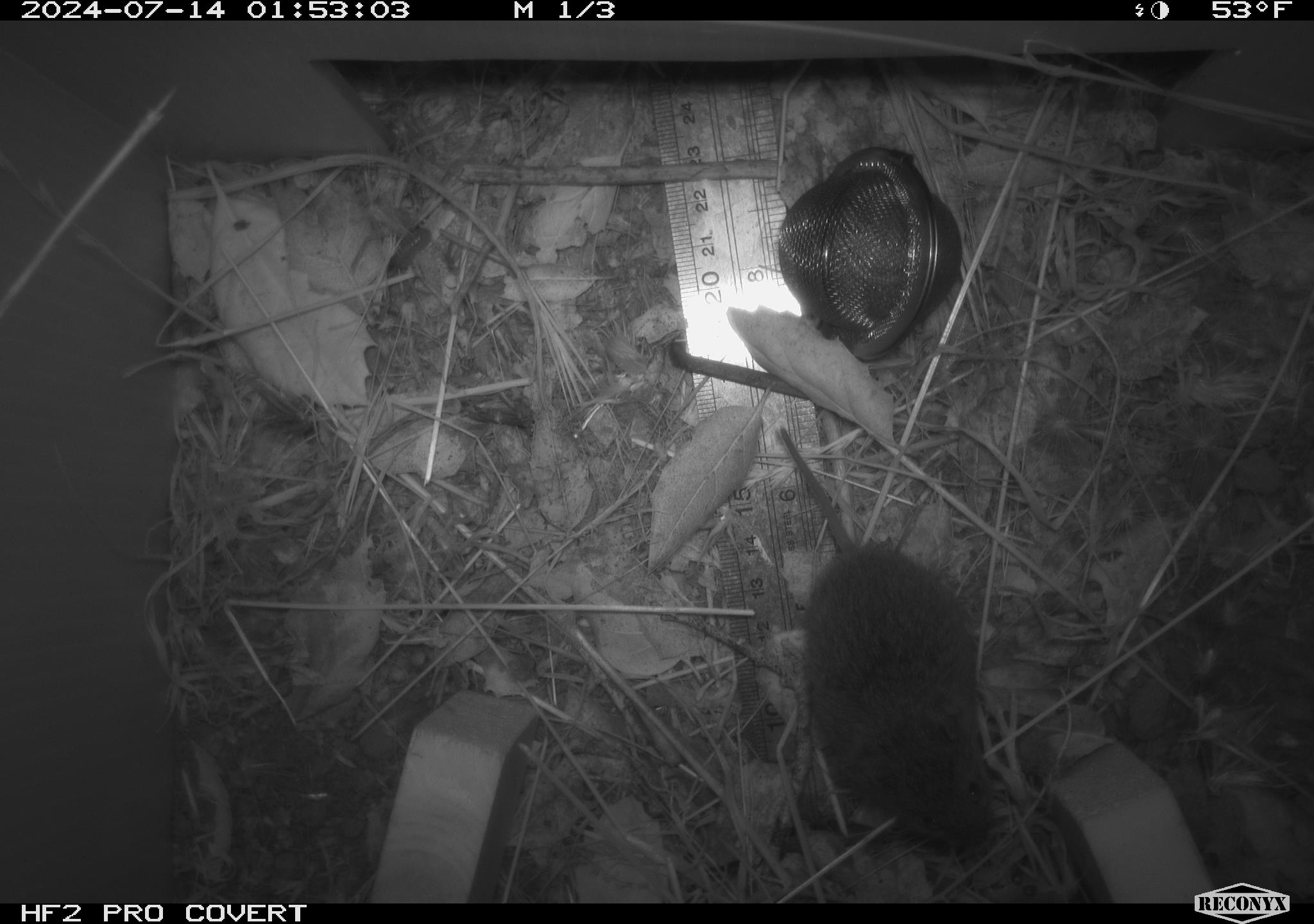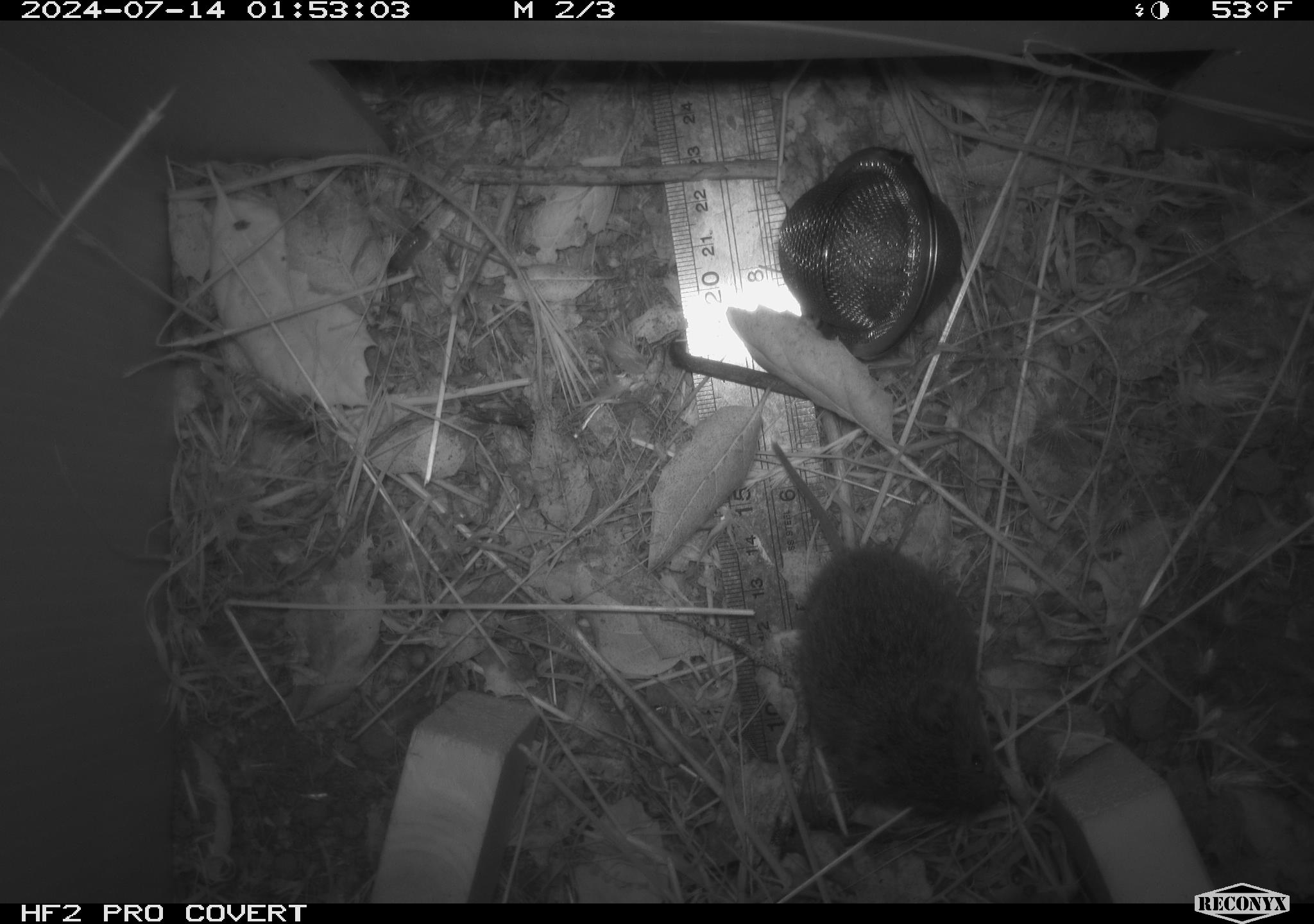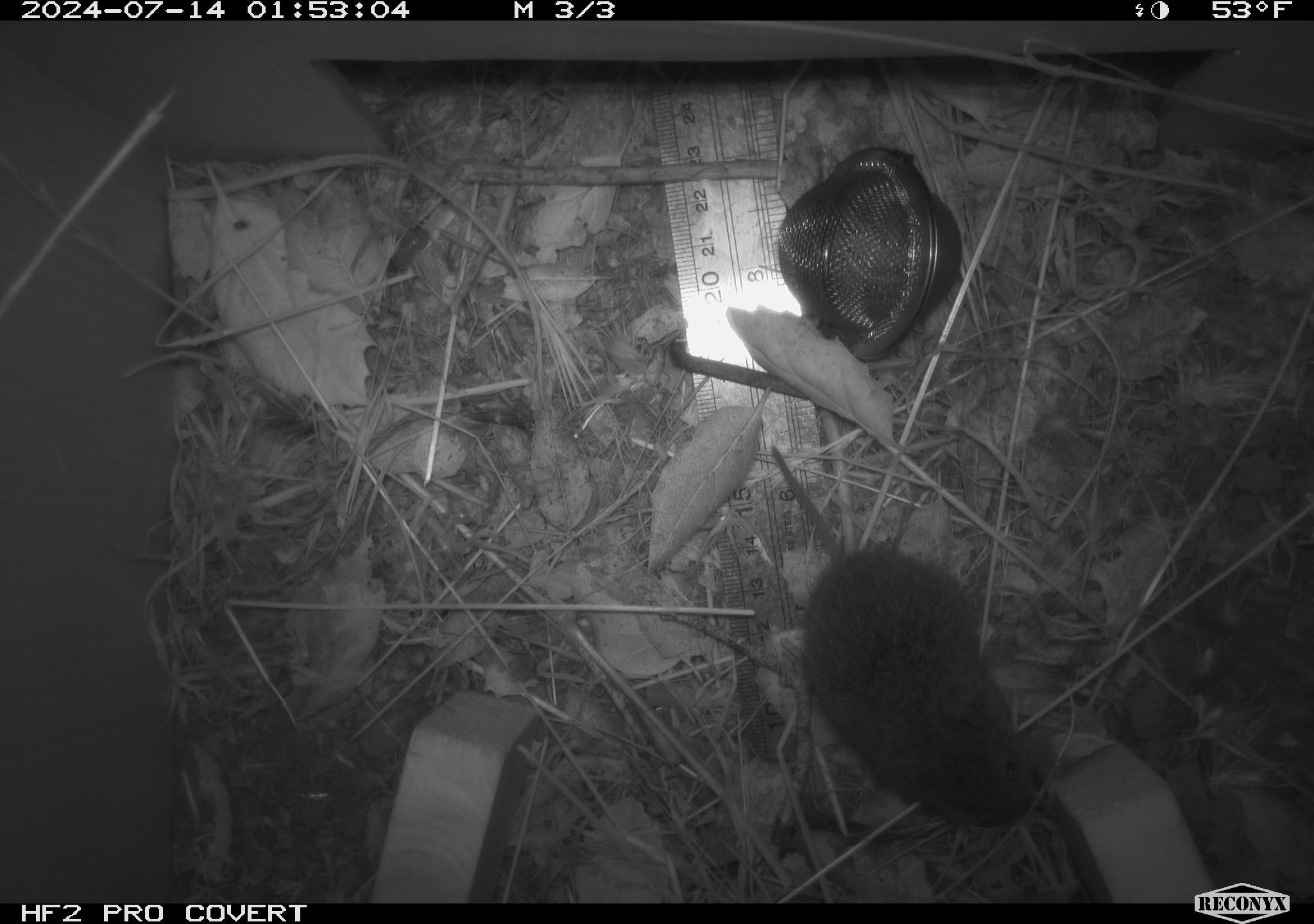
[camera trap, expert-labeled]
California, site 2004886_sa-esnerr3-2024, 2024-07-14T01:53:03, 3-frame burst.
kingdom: Animalia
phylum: Chordata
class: Mammalia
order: Rodentia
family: Cricetidae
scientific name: Cricetidae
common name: hamsters, voles, lemmings, and allies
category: cricetidae family